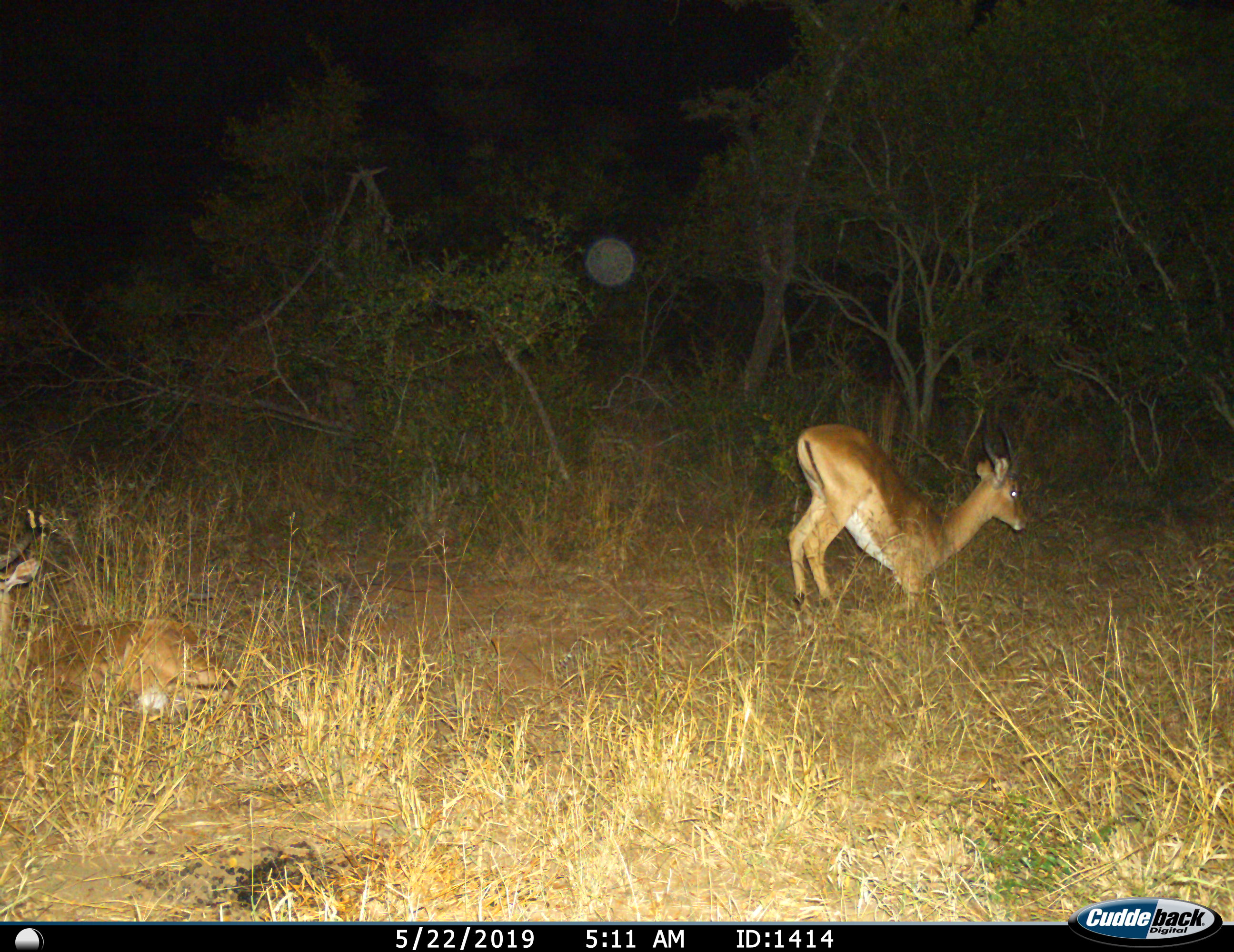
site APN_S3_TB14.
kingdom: Animalia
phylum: Chordata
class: Mammalia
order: Artiodactyla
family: Bovidae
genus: Aepyceros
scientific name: Aepyceros melampus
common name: impala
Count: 2.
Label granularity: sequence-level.